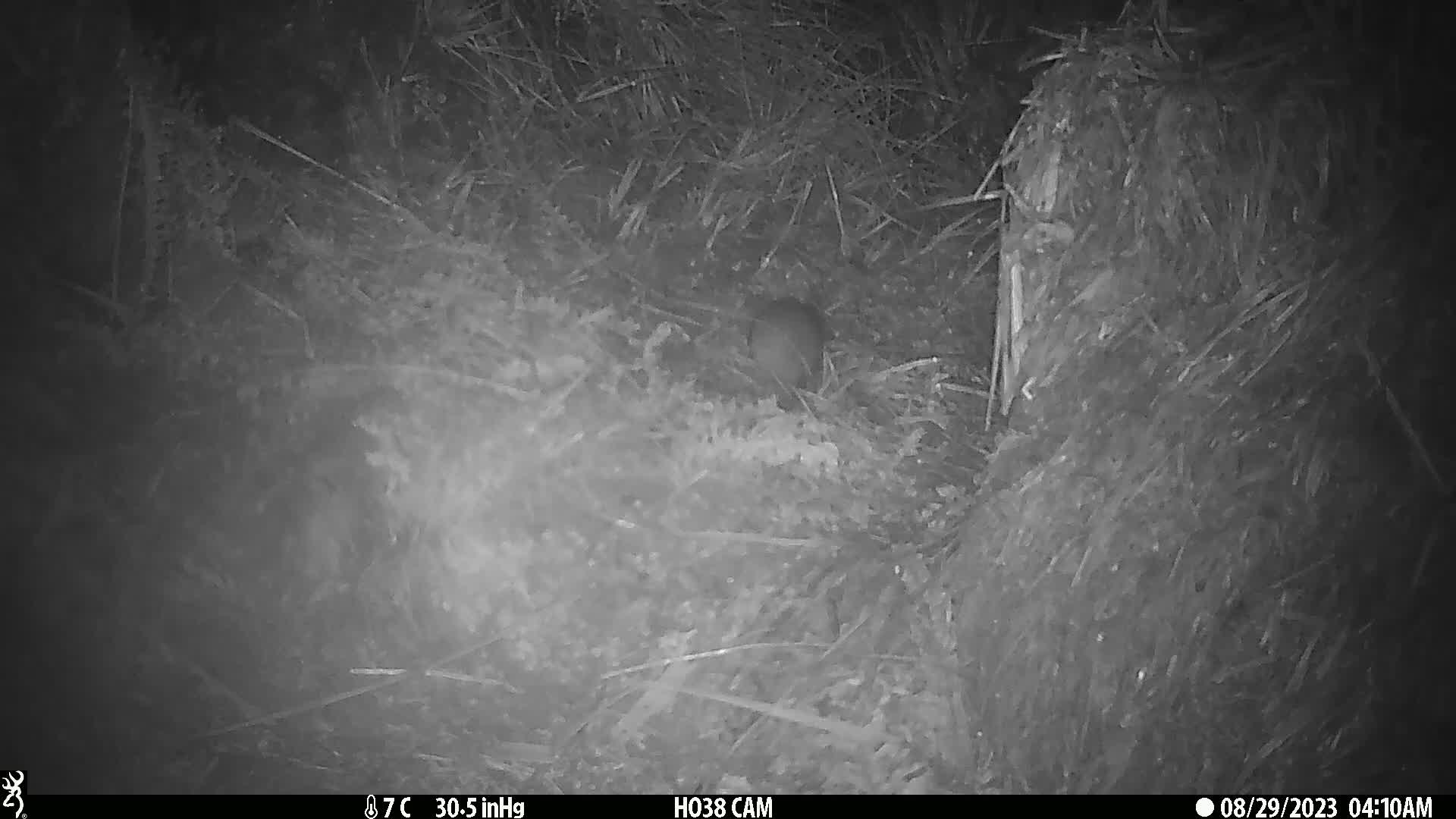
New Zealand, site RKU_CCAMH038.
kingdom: Animalia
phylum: Chordata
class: Mammalia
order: Rodentia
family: Muridae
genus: Rattus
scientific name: Rattus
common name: rat